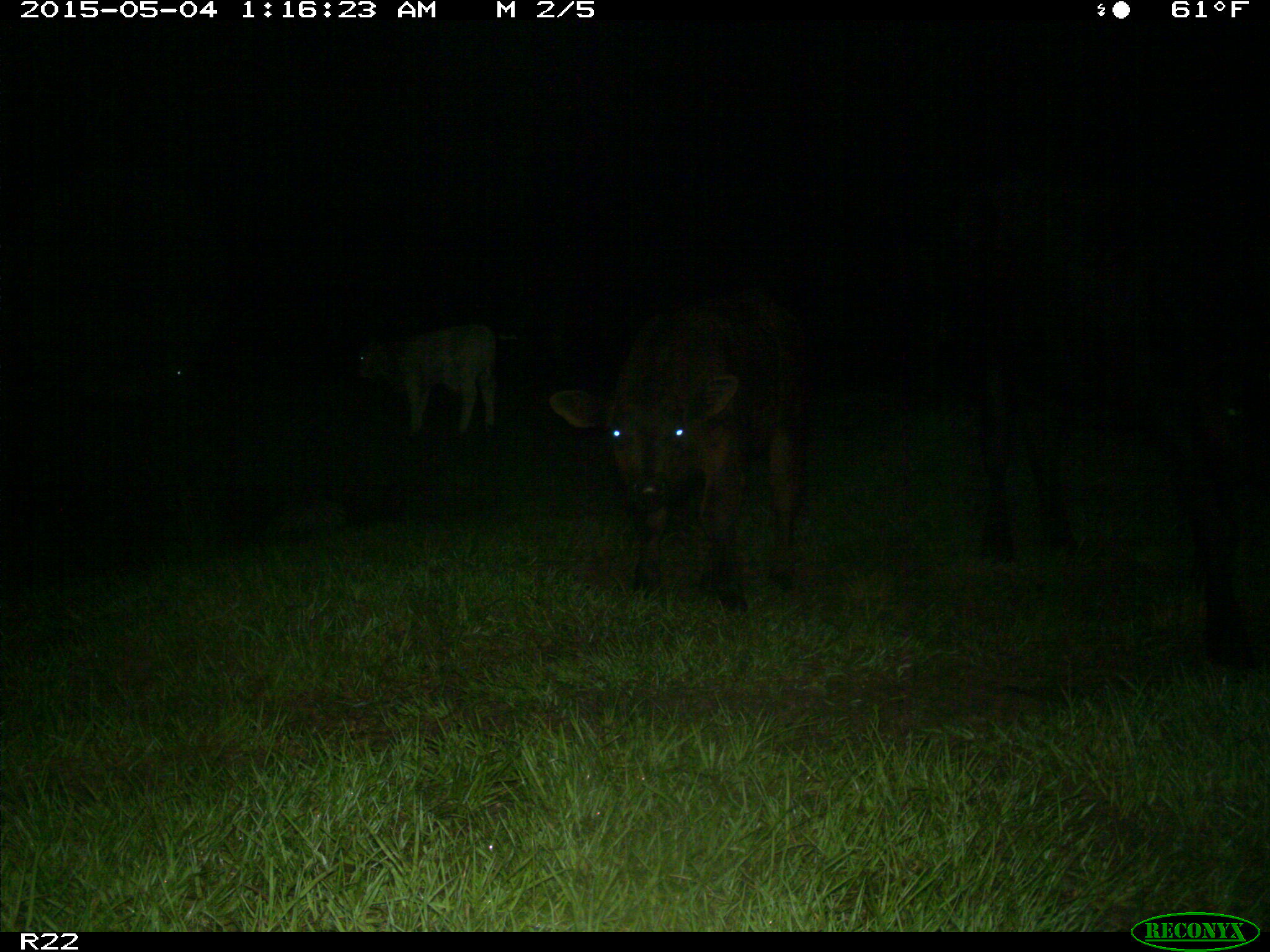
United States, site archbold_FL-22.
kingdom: Animalia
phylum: Chordata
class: Mammalia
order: Artiodactyla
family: Bovidae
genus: Bos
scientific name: Bos taurus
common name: domestic cow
Bos taurus (domestic cow).